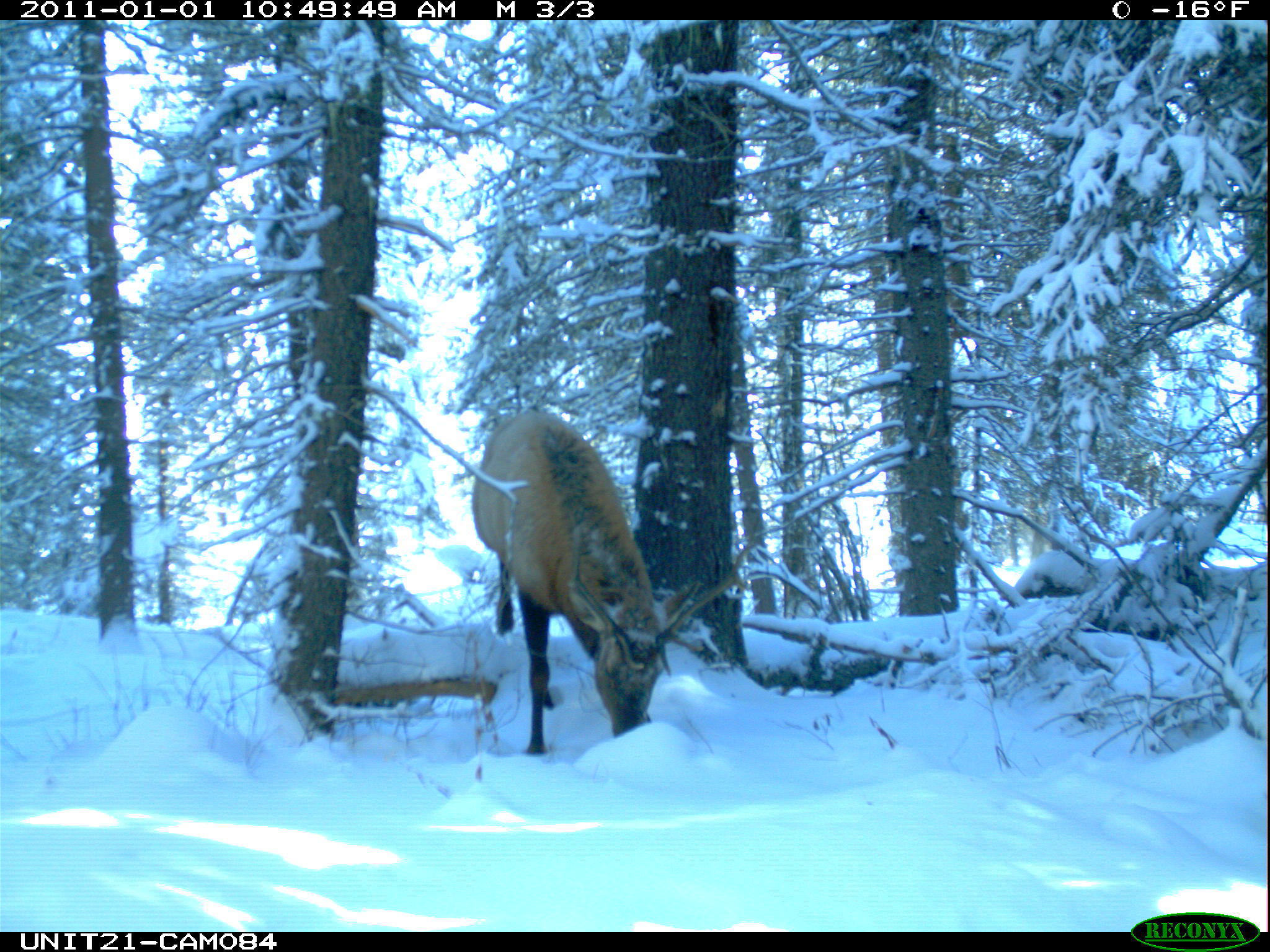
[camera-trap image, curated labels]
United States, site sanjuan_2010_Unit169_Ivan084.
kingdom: Animalia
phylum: Chordata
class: Mammalia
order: Artiodactyla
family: Cervidae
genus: Cervus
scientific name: Cervus elaphus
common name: red deer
Cervus elaphus (red deer).